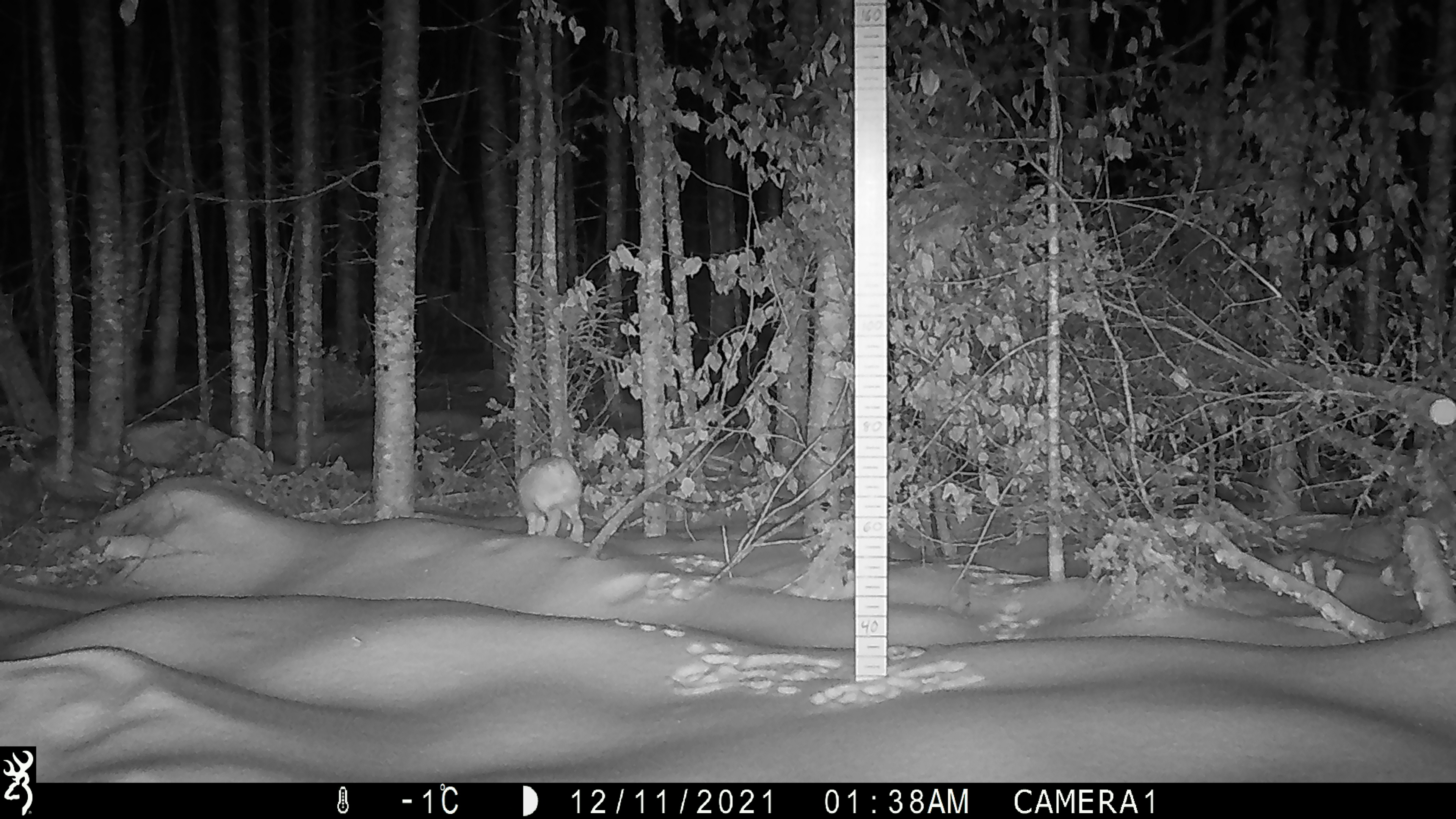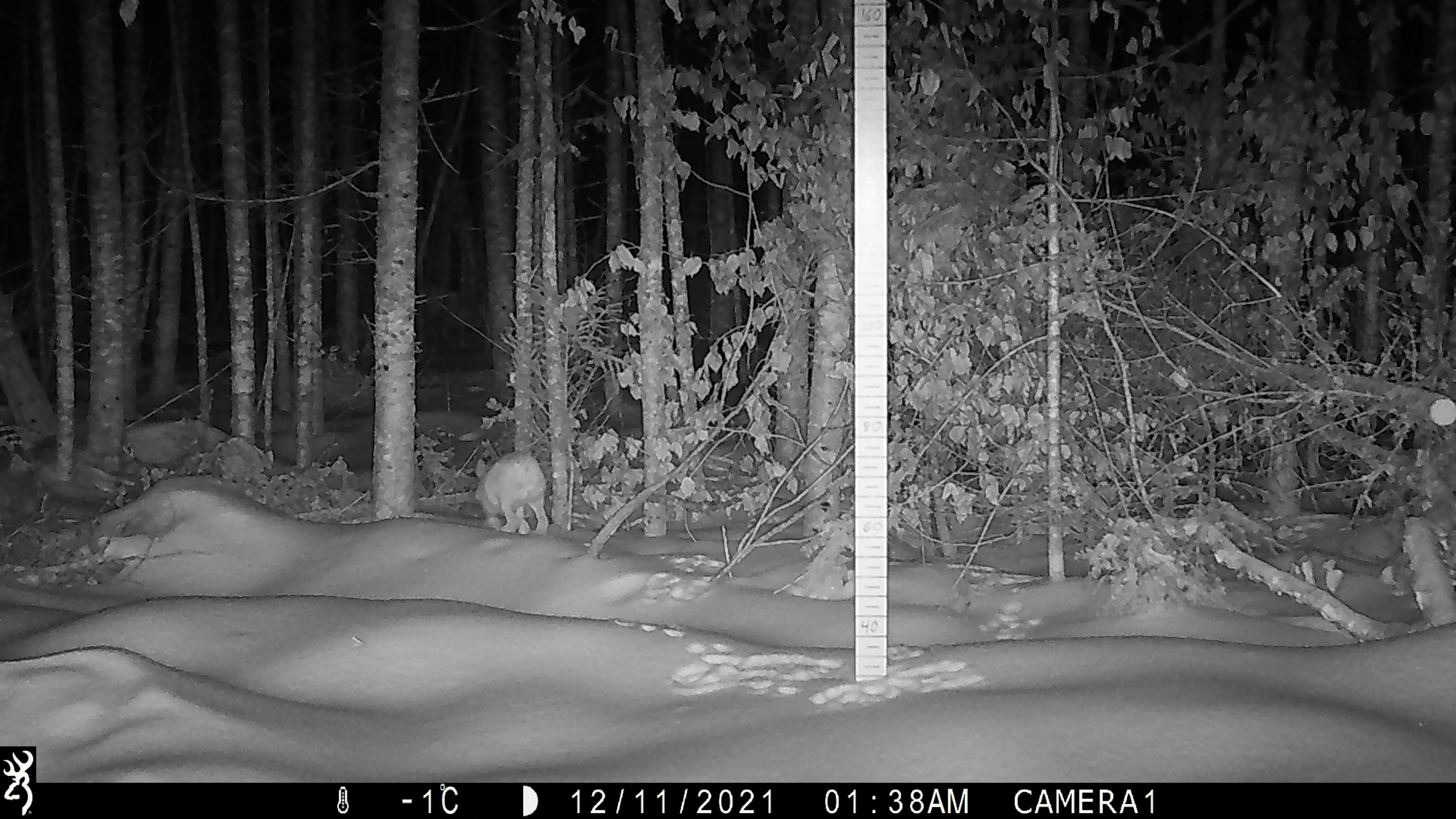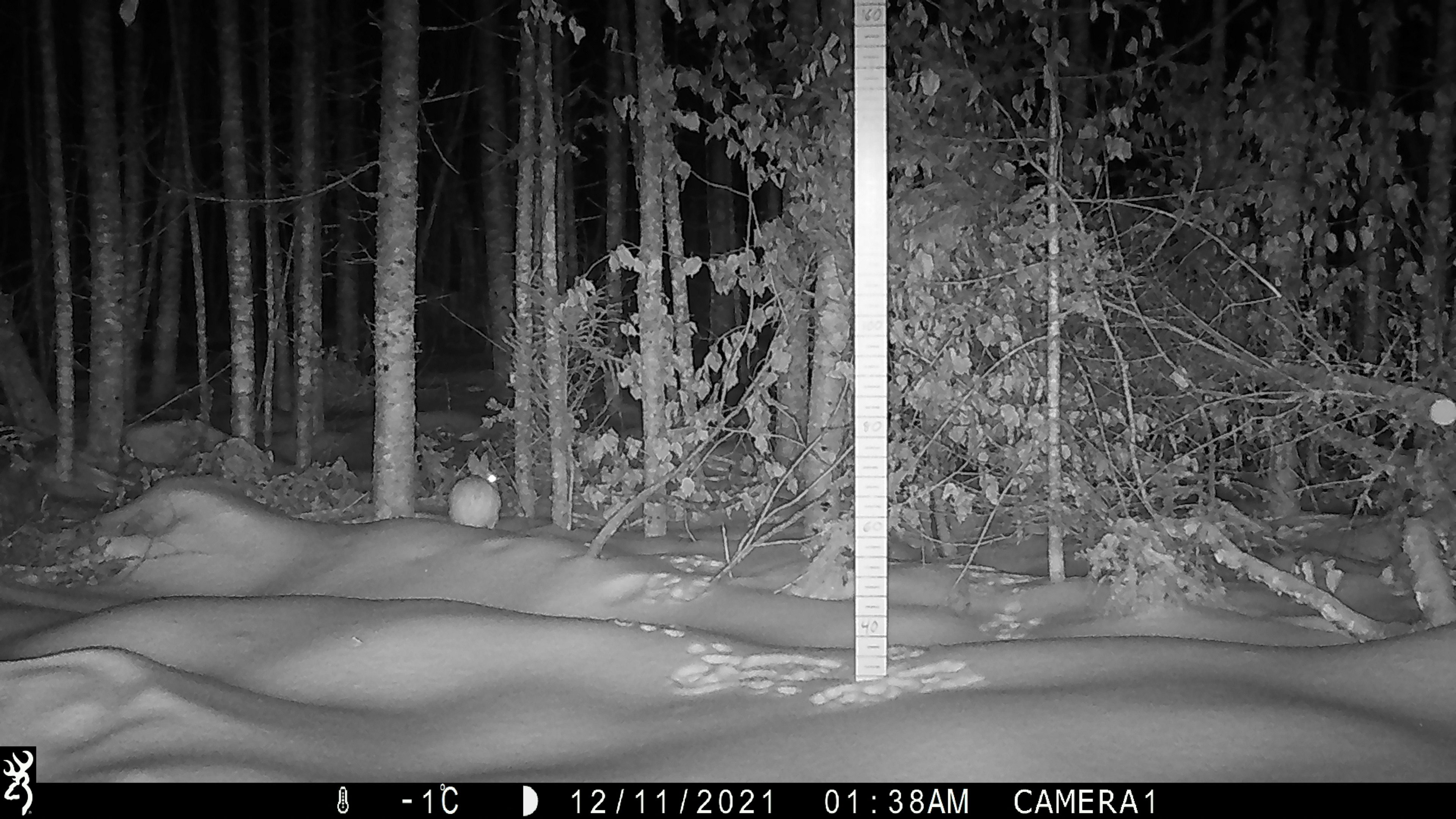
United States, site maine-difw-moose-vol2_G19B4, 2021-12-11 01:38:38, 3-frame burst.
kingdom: Animalia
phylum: Chordata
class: Mammalia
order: Lagomorpha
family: Leporidae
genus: Lepus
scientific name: Lepus americanus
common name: snowshoe hare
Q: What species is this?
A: Snowshoe hare (Lepus americanus).